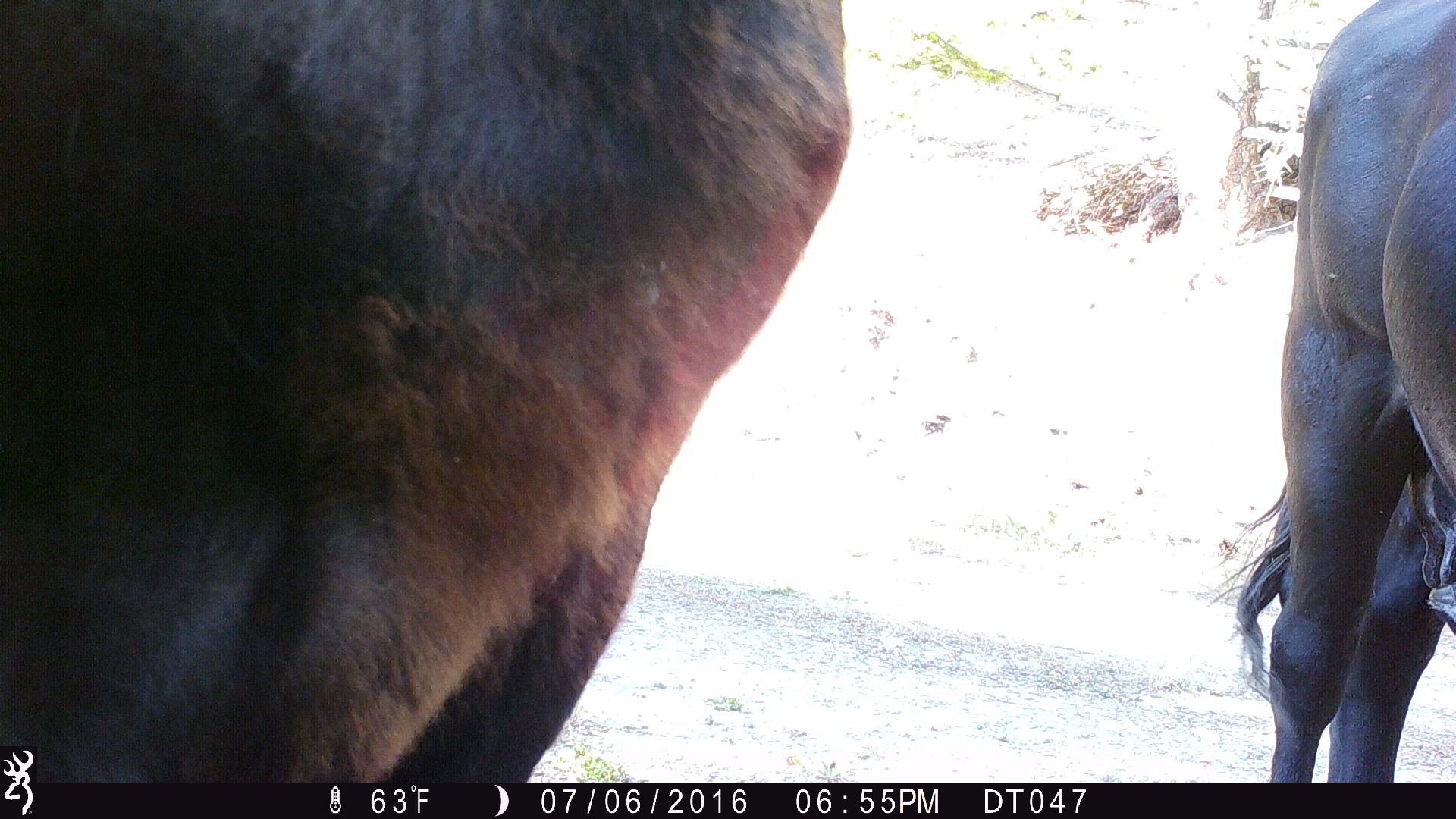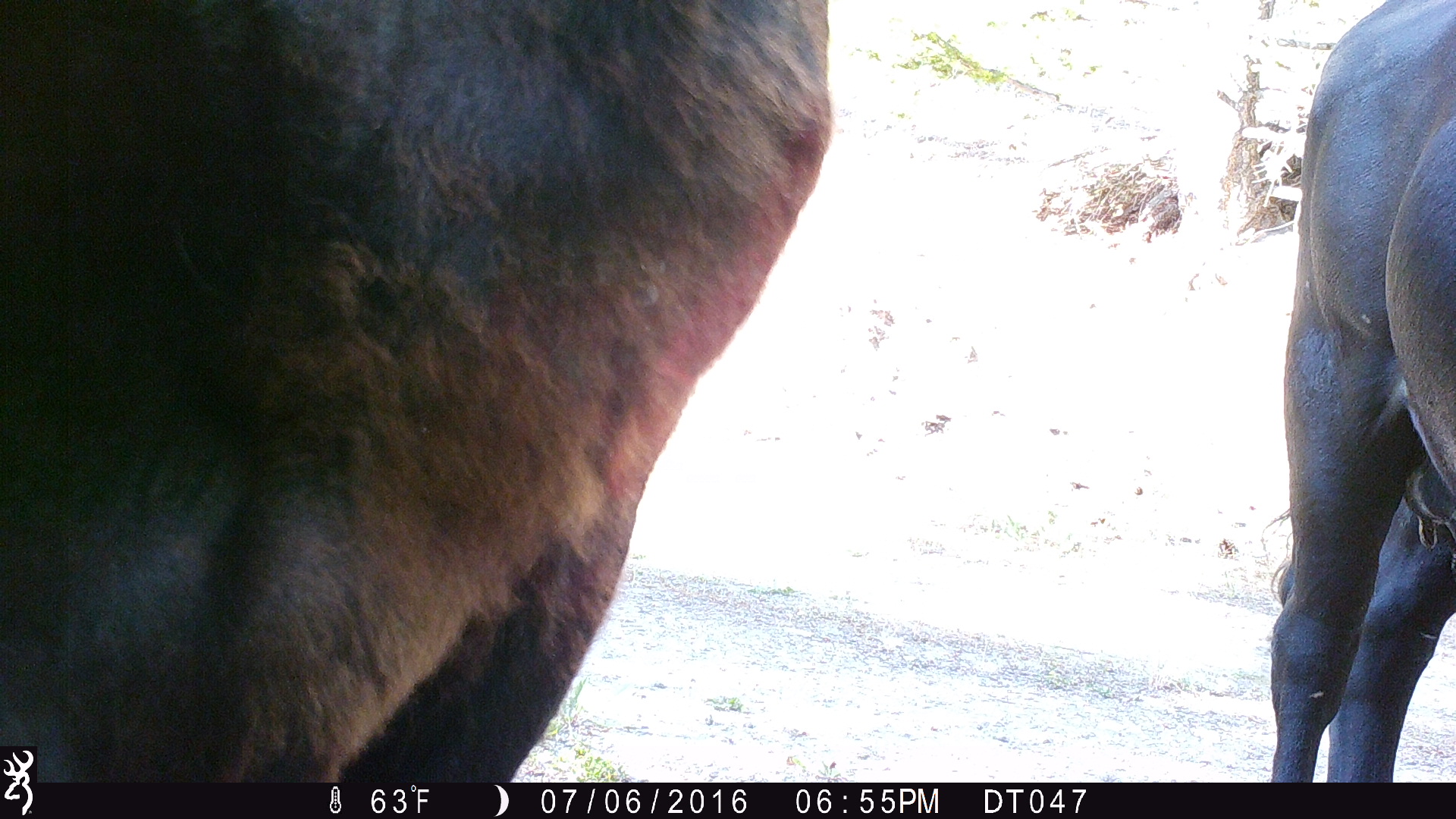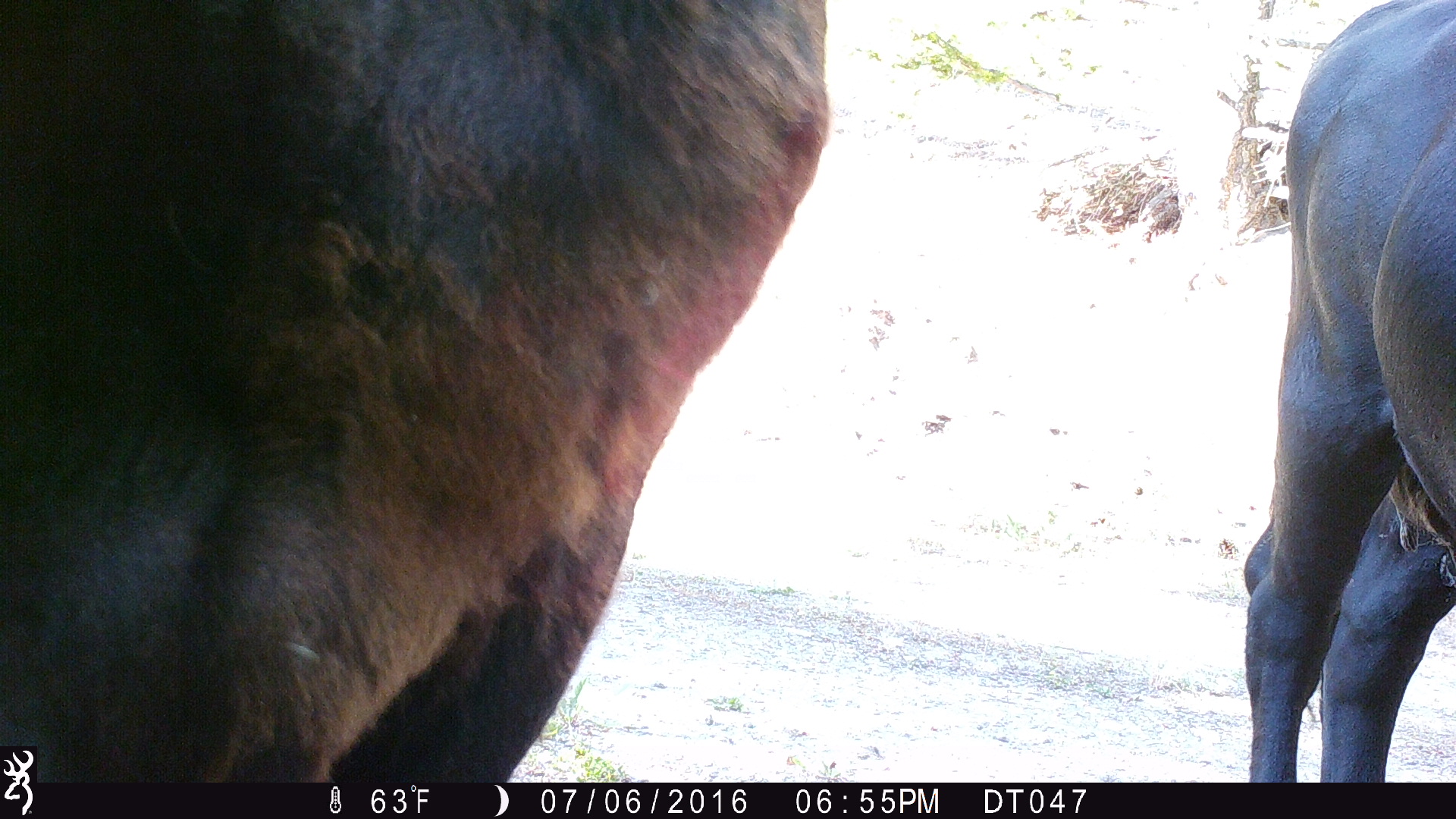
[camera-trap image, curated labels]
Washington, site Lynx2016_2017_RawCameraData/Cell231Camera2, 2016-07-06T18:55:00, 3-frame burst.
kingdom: Animalia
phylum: Chordata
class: Mammalia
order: Artiodactyla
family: Bovidae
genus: Bos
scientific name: Bos taurus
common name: domestic cattle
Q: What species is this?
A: Domestic cattle (Bos taurus).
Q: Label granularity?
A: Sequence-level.